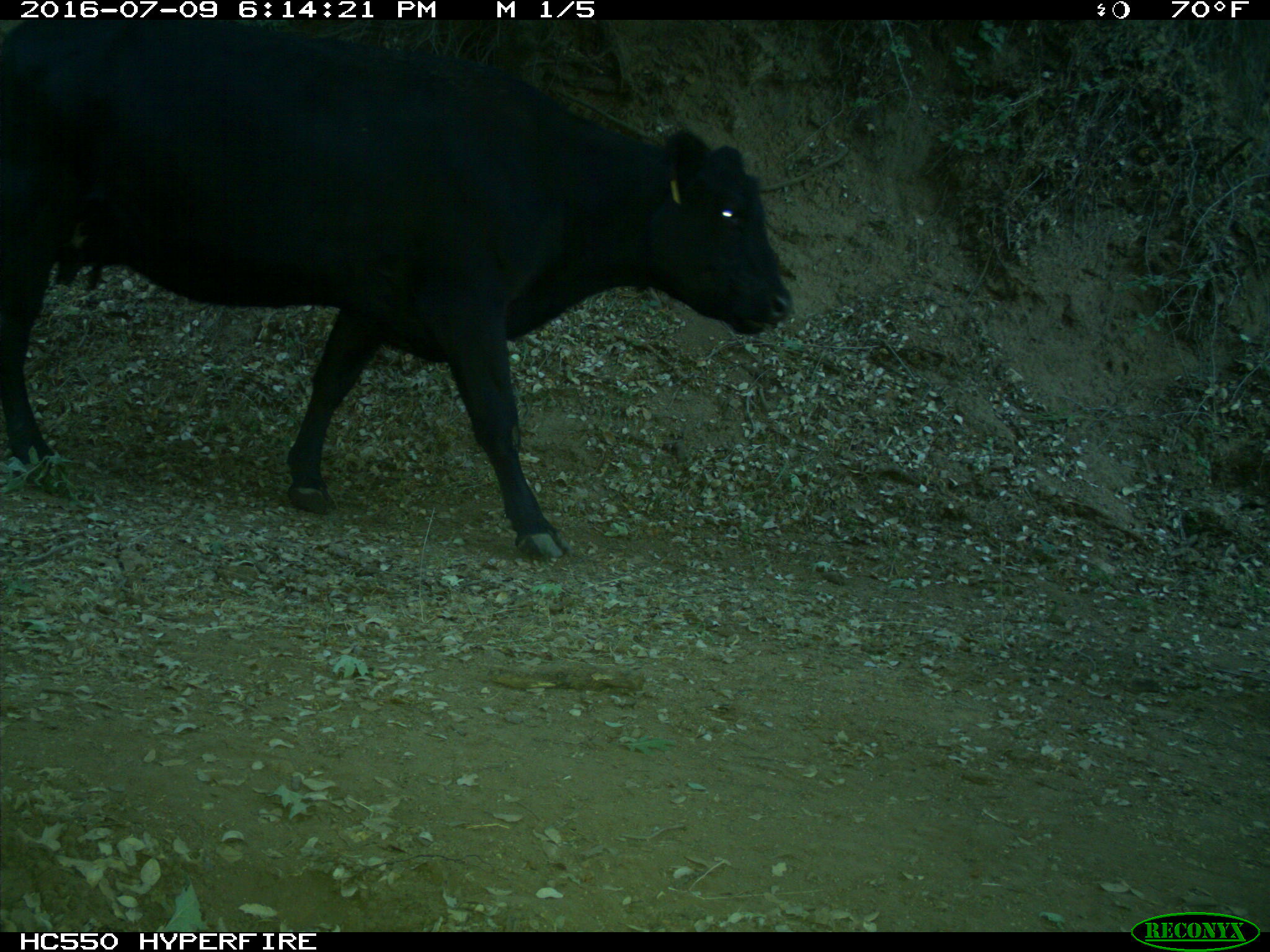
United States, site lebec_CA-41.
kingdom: Animalia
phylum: Chordata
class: Mammalia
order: Artiodactyla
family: Bovidae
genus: Bos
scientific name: Bos taurus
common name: domestic cow